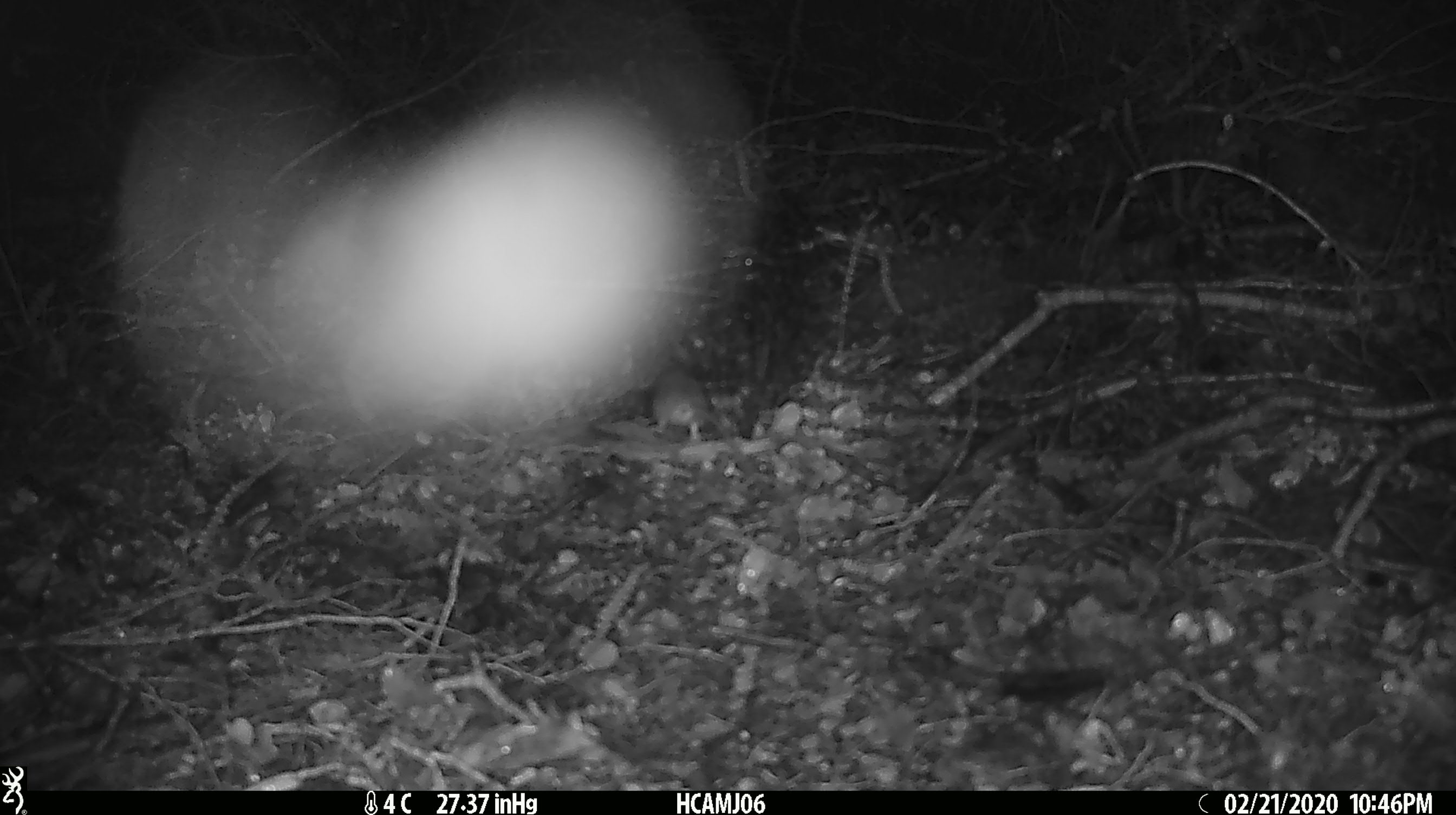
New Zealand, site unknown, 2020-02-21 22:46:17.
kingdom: Animalia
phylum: Chordata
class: Mammalia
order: Rodentia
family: Muridae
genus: Mus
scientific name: Mus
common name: mouse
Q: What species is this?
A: Mouse (Mus).